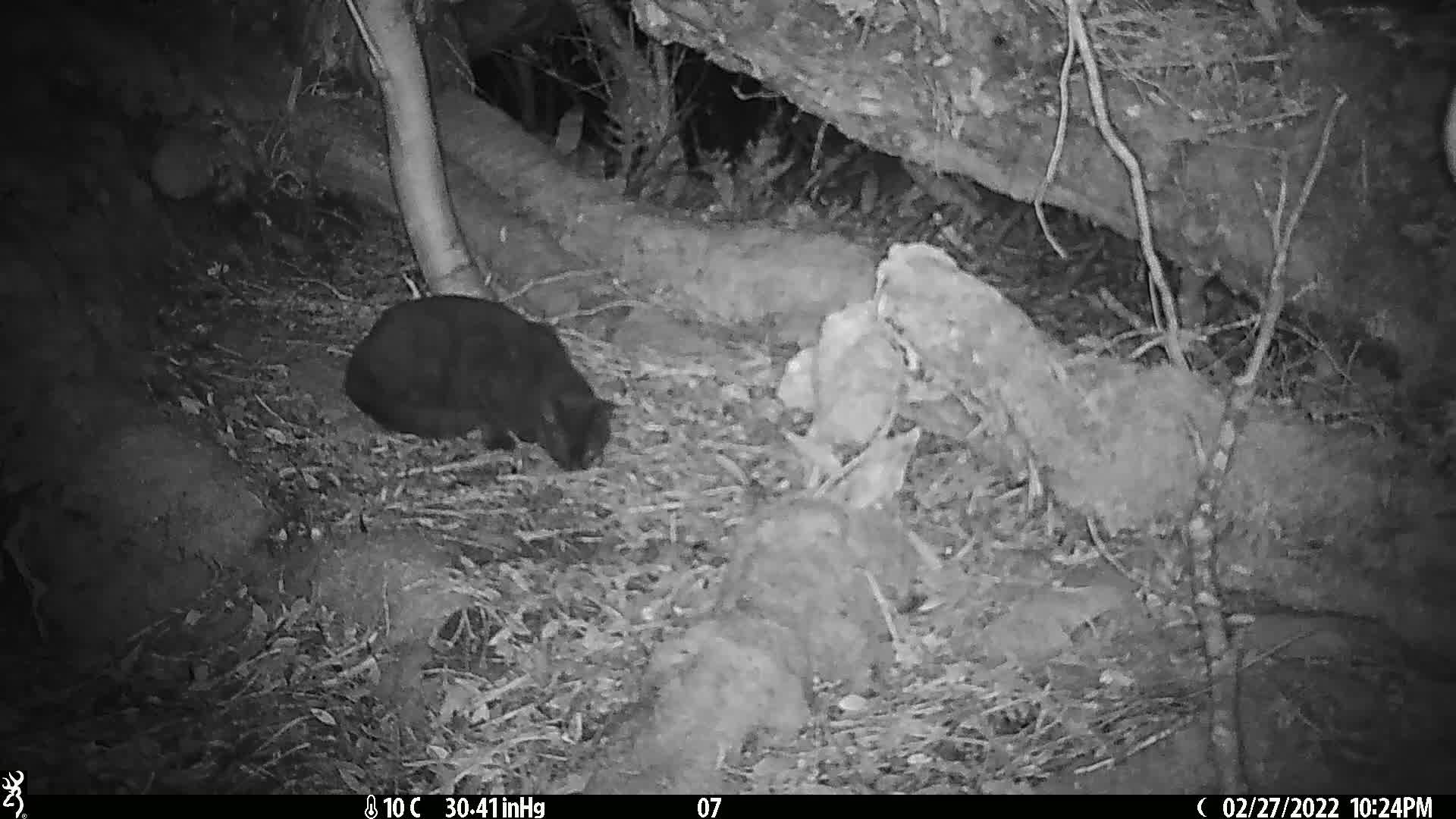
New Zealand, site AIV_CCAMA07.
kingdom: Animalia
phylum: Chordata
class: Mammalia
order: Carnivora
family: Felidae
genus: Felis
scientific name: Felis catus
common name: domestic cat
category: cat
Cat (domestic cat) (Felis catus).